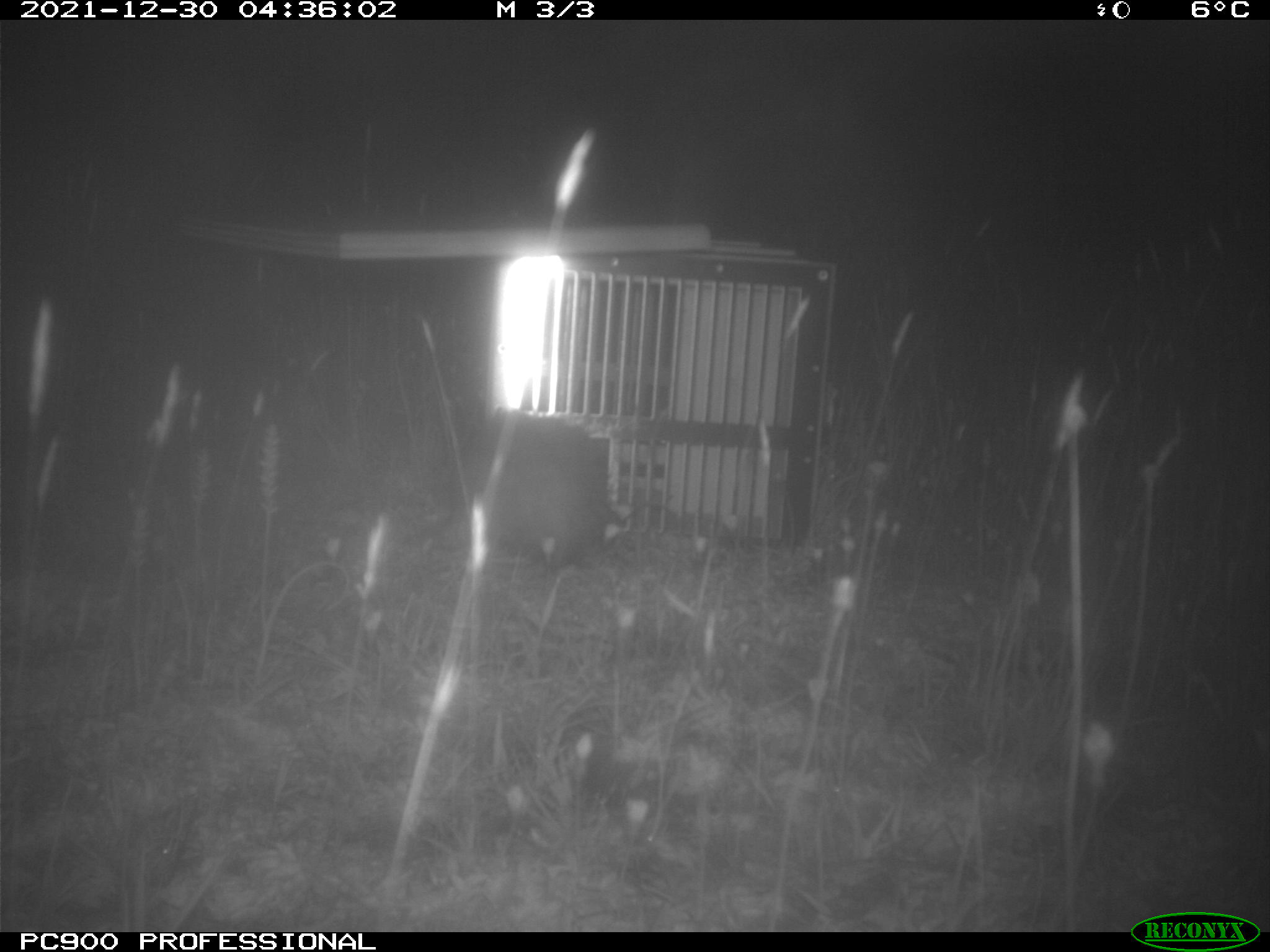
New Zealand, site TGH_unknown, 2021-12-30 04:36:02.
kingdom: Animalia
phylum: Chordata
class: Mammalia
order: Carnivora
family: Mustelidae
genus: Mustela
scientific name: Mustela furo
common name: ferret